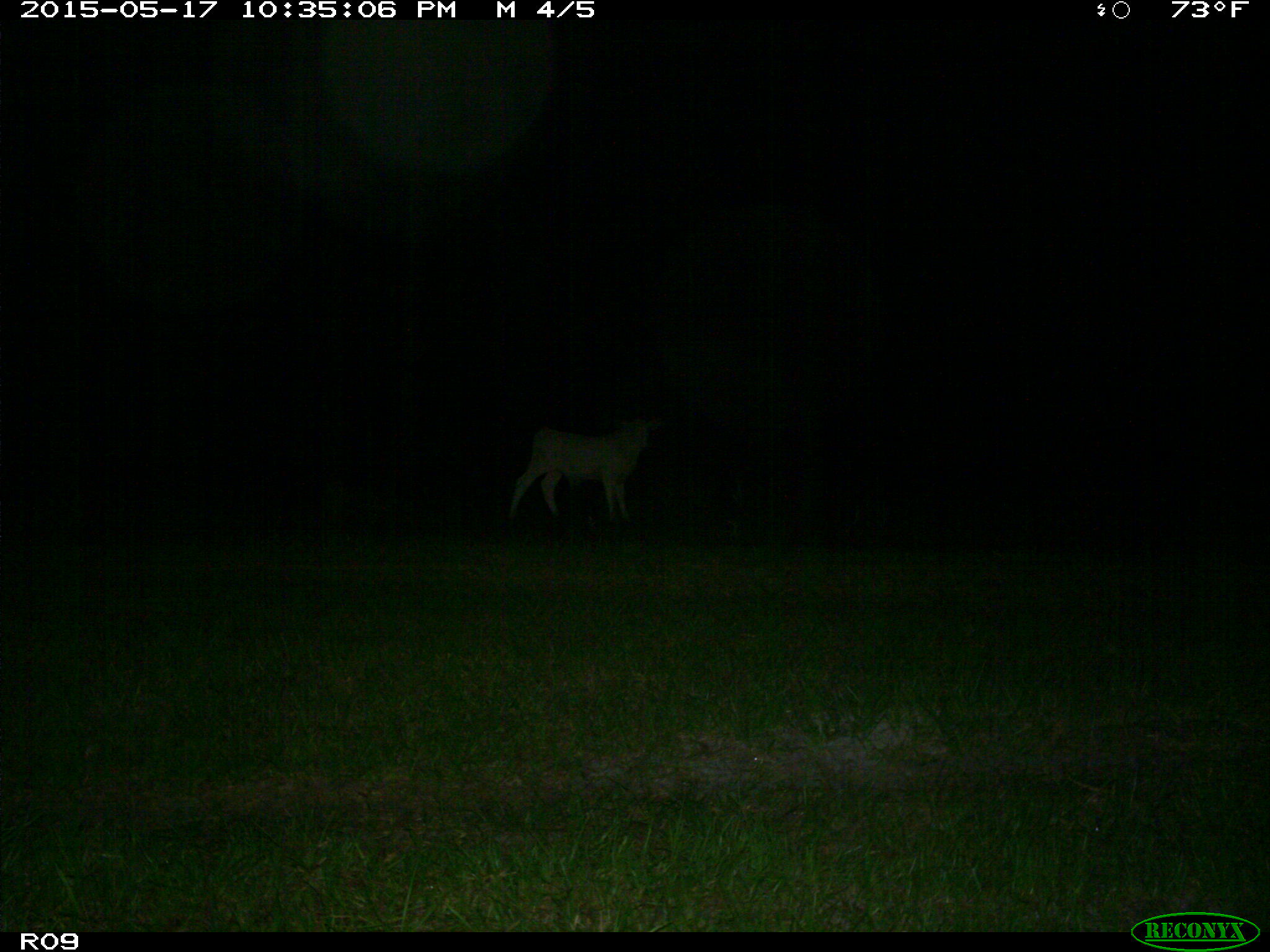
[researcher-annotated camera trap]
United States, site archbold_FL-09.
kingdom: Animalia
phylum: Chordata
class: Mammalia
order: Artiodactyla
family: Bovidae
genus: Bos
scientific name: Bos taurus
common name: domestic cow